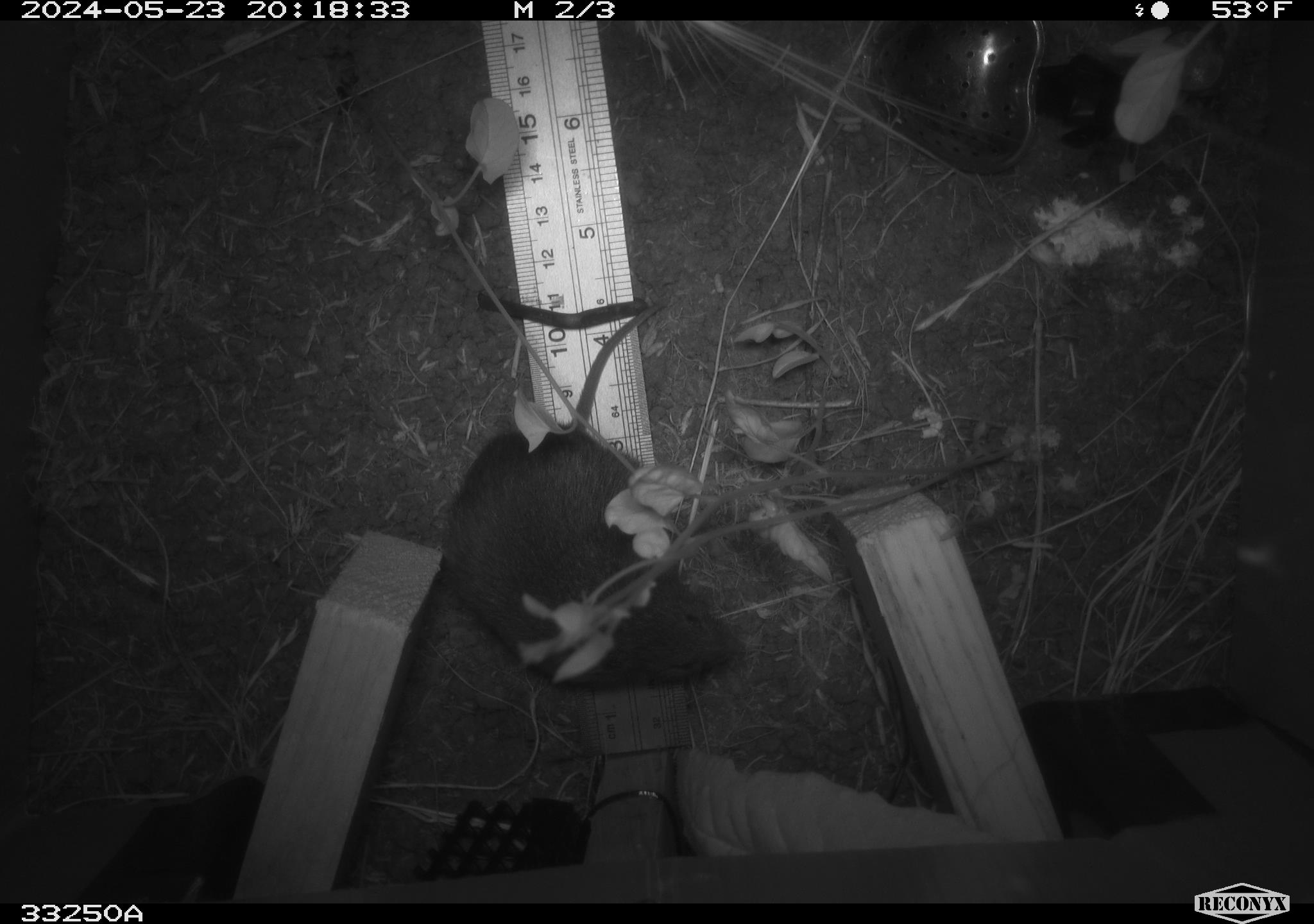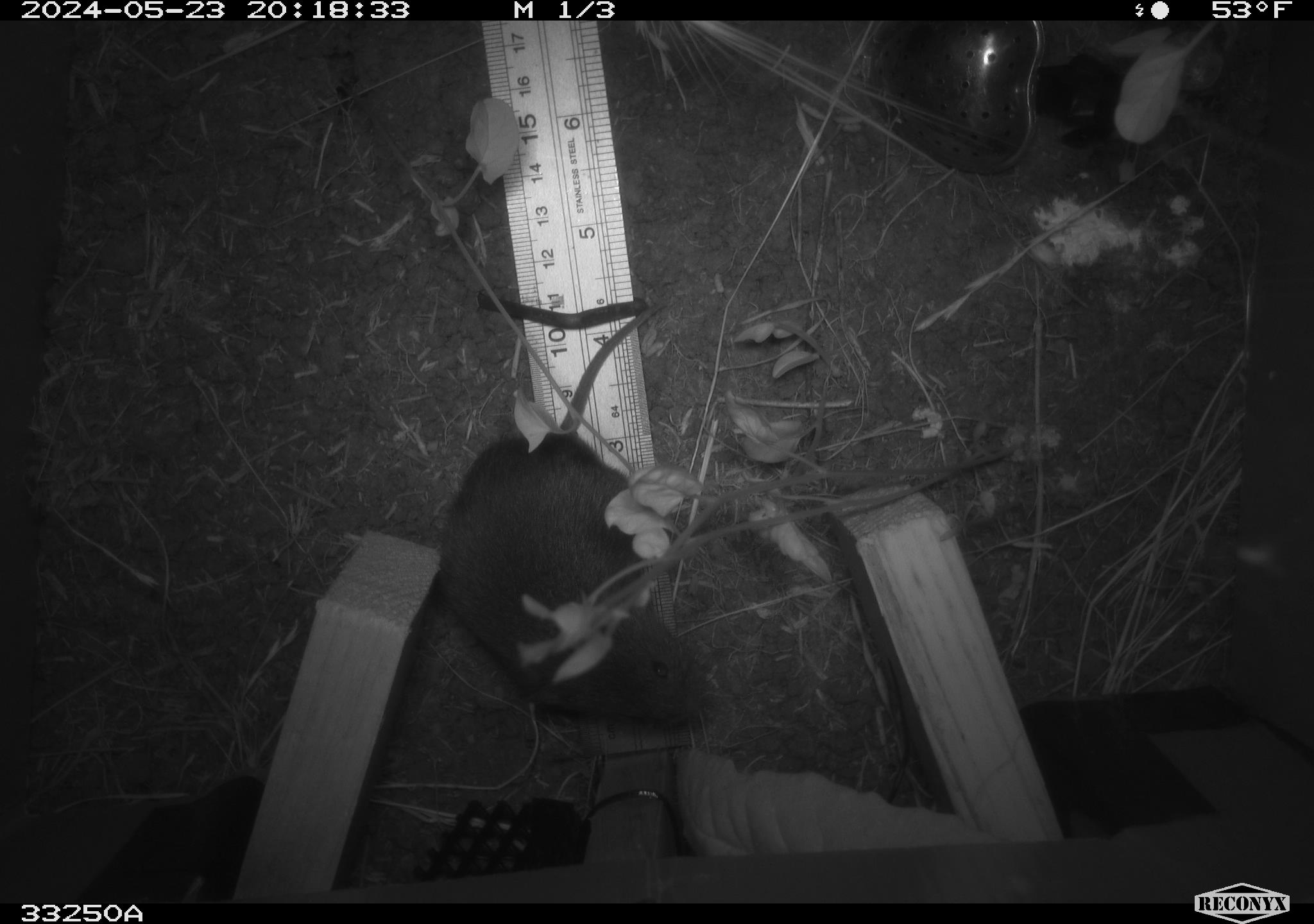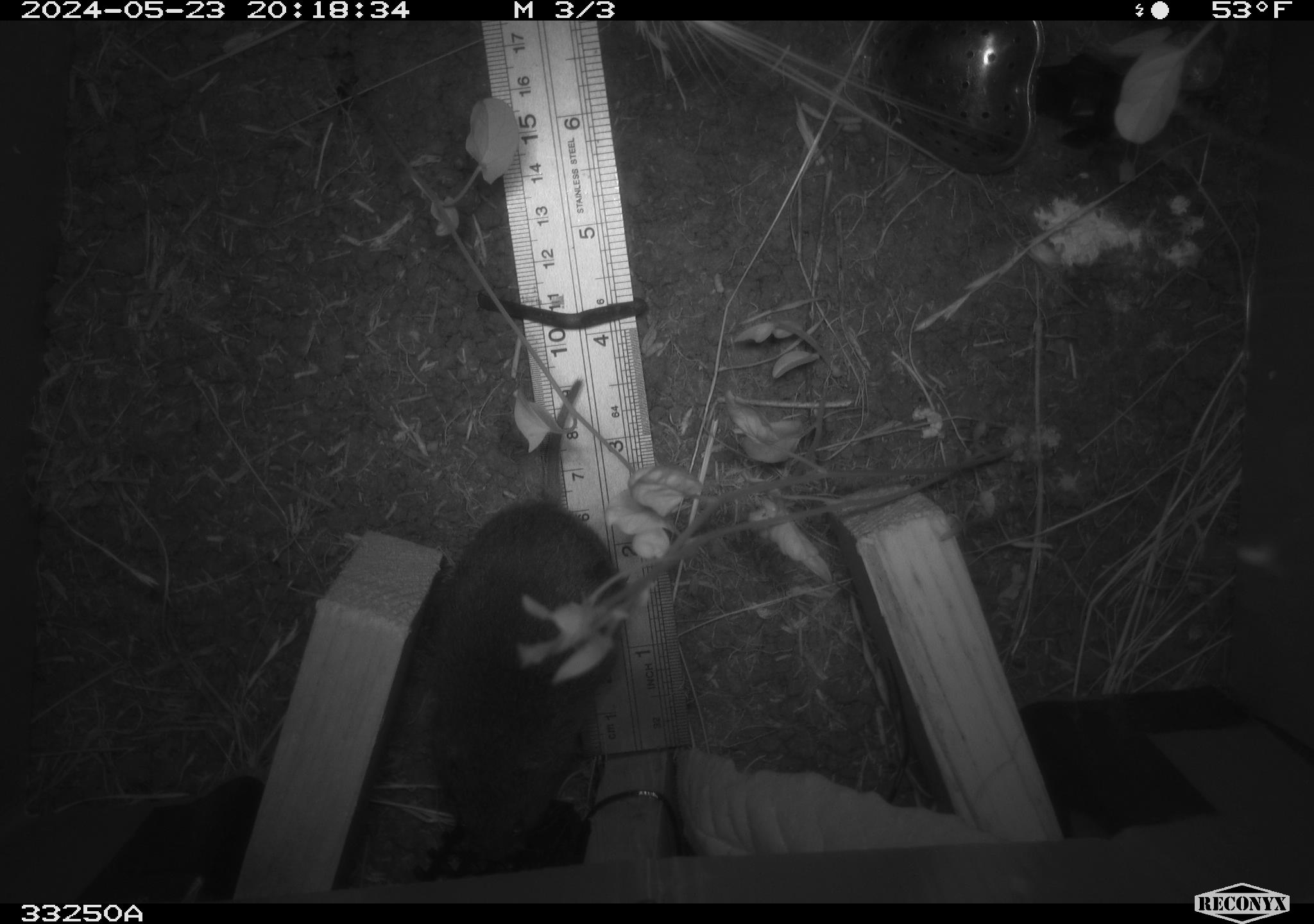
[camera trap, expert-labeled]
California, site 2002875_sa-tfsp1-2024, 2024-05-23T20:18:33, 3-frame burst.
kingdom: Animalia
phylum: Chordata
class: Mammalia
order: Rodentia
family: Cricetidae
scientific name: Arvicolinae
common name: voles, lemmings, and muskrats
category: arvicolinae subfamily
Arvicolinae subfamily (voles, lemmings, and muskrats) (Arvicolinae).